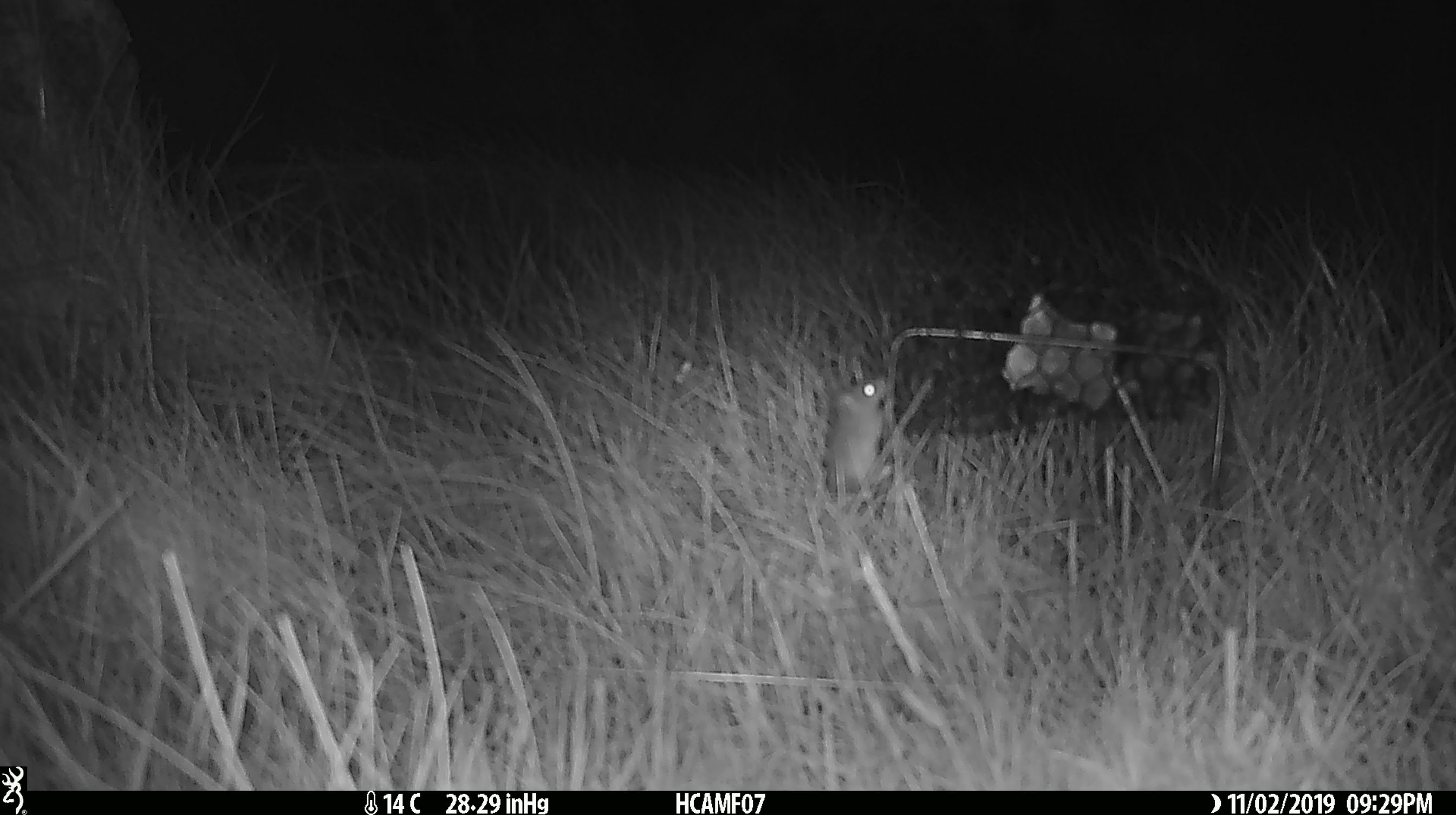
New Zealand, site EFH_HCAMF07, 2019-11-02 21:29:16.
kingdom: Animalia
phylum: Chordata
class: Mammalia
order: Rodentia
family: Muridae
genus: Mus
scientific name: Mus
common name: mouse